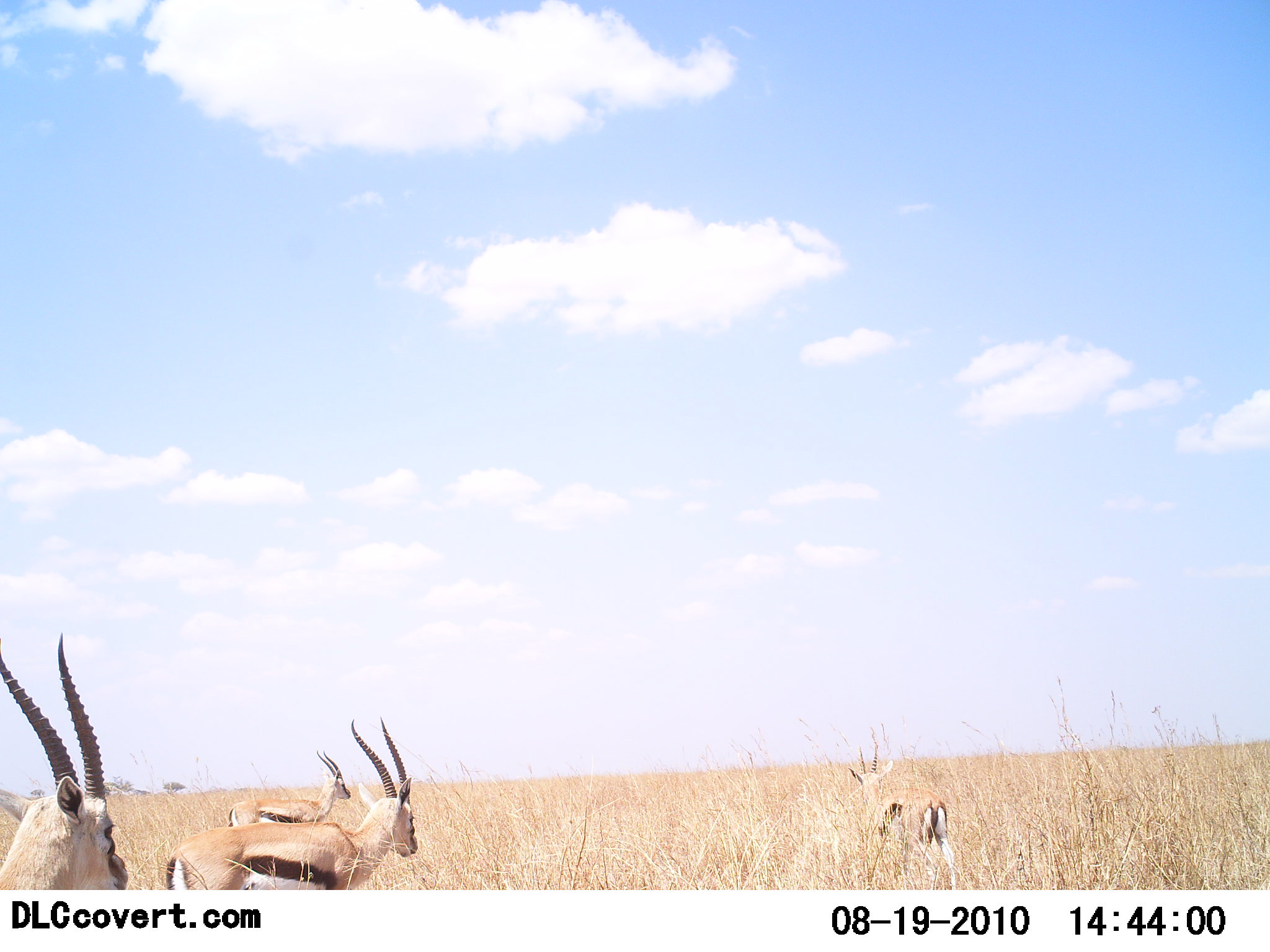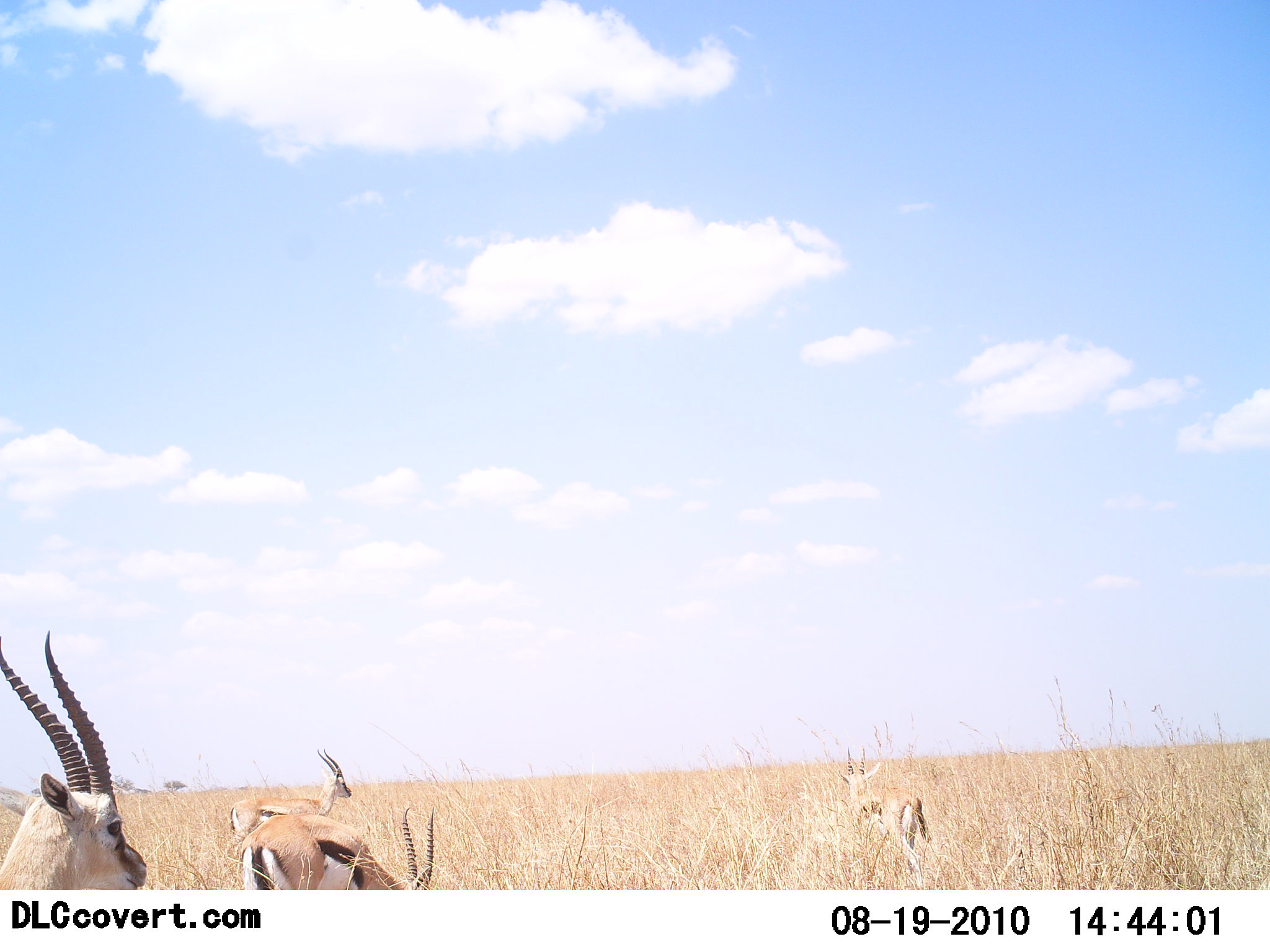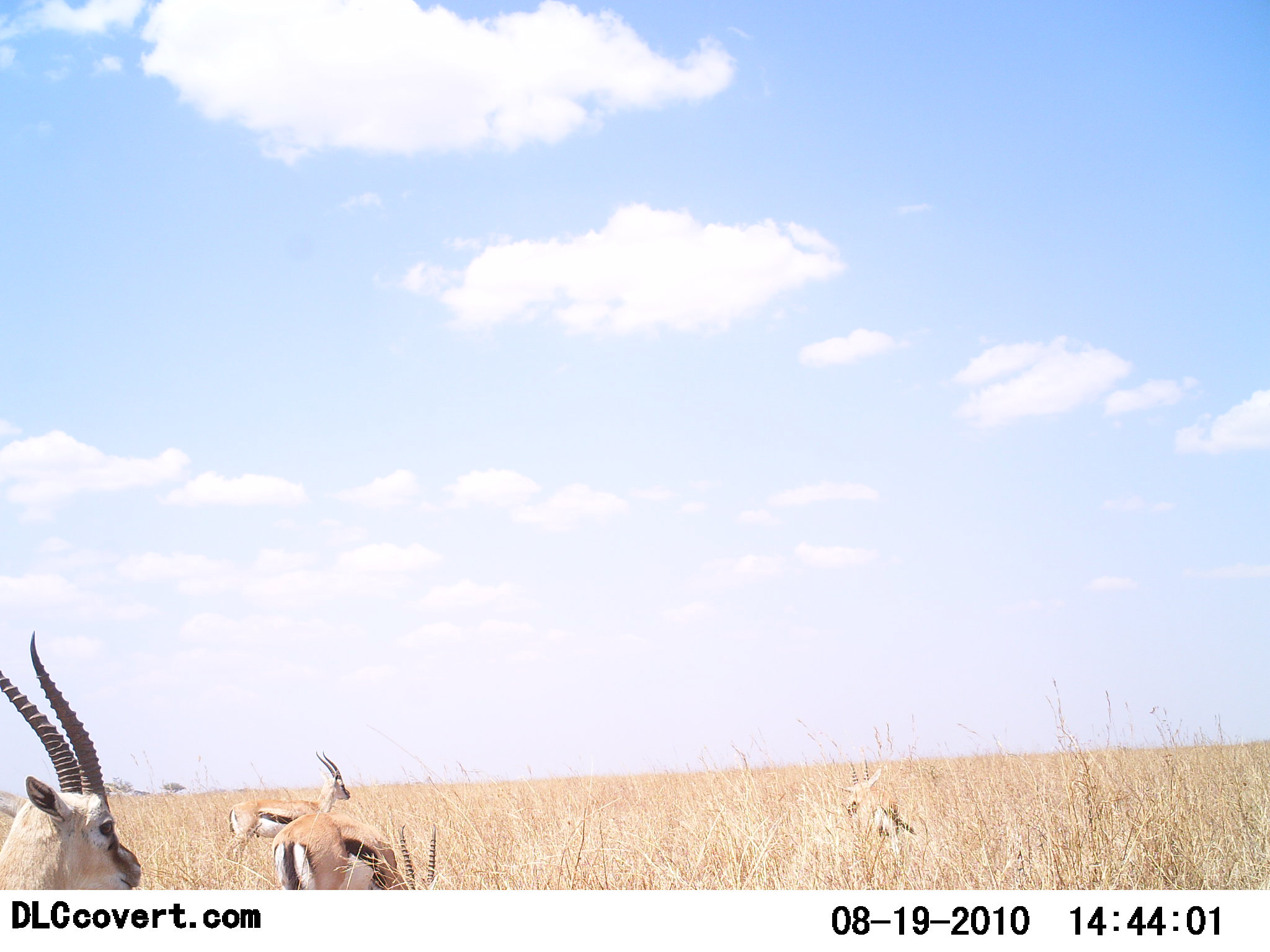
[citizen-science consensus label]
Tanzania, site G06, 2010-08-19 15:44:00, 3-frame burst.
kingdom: Animalia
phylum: Chordata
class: Mammalia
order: Artiodactyla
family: Bovidae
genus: Eudorcas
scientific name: Eudorcas thomsonii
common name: thomson's gazelle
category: gazellethomsons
Gazellethomsons (thomson's gazelle) (Eudorcas thomsonii), count 4. Behavior (volunteer vote fractions): standing 60%, resting 0%, moving 60%, interacting 10%. Young present (vote fraction): 0%. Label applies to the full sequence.